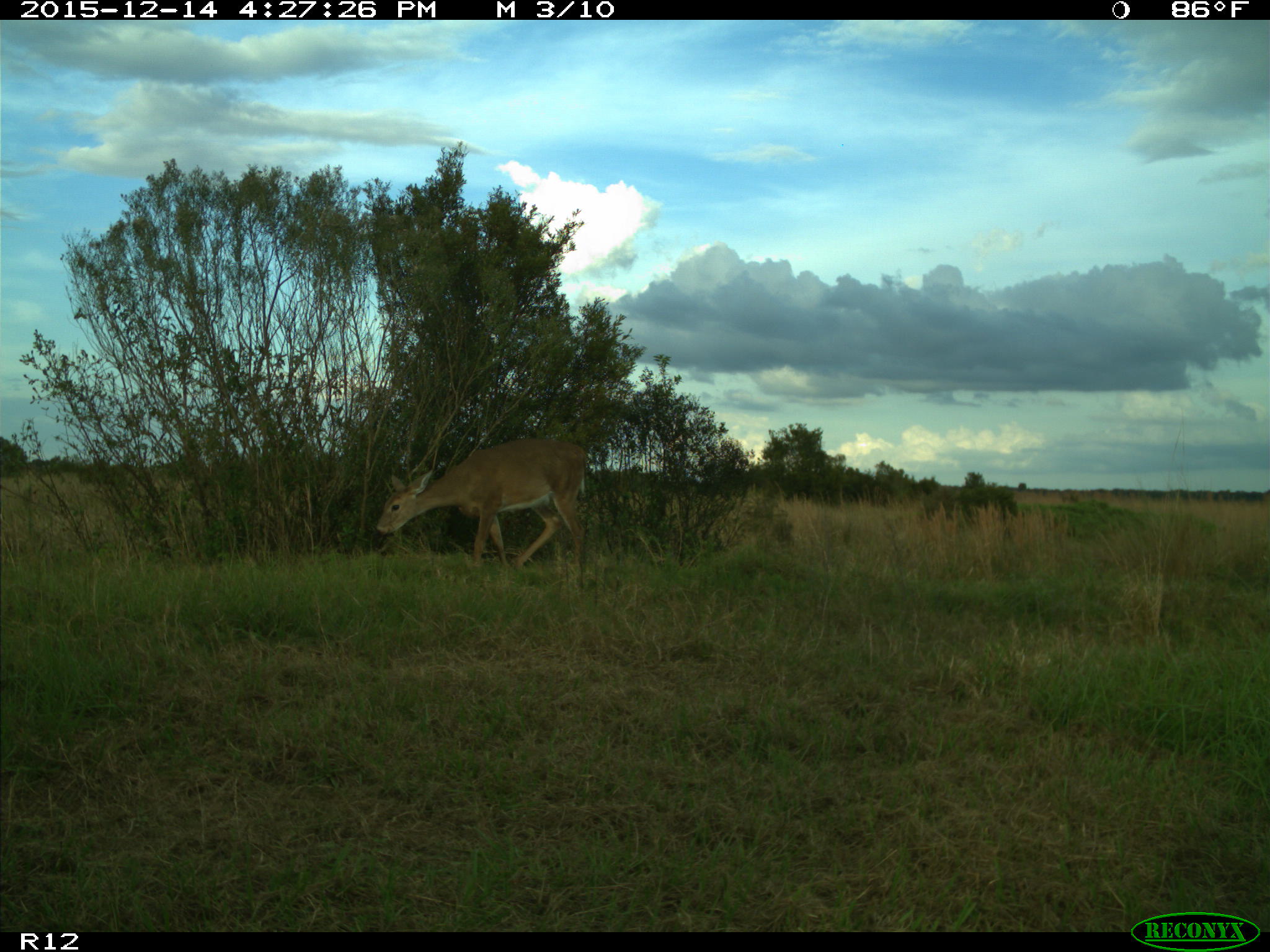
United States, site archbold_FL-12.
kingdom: Animalia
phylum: Chordata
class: Mammalia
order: Artiodactyla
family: Cervidae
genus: Odocoileus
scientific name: Odocoileus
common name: deer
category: unidentified deer